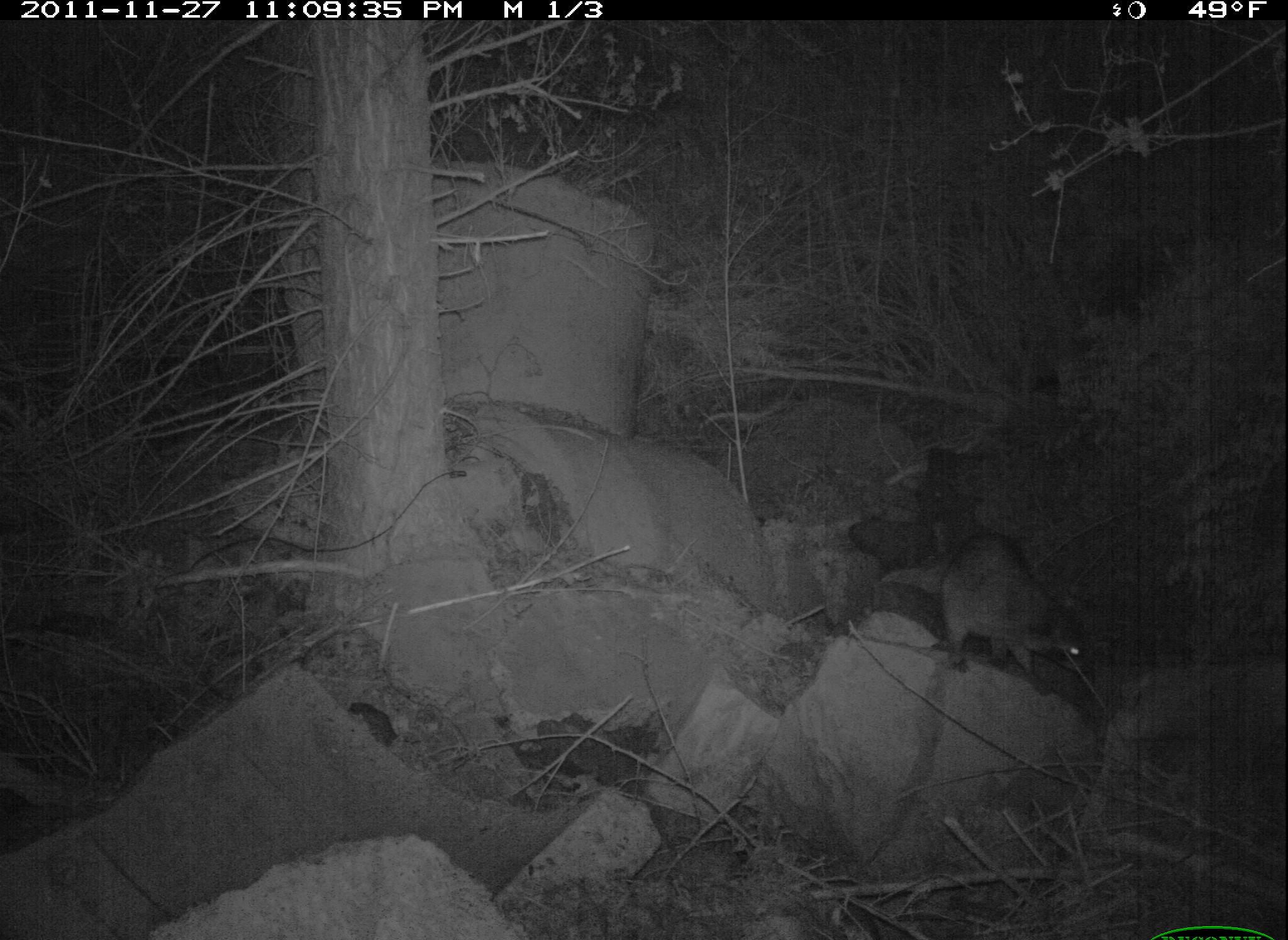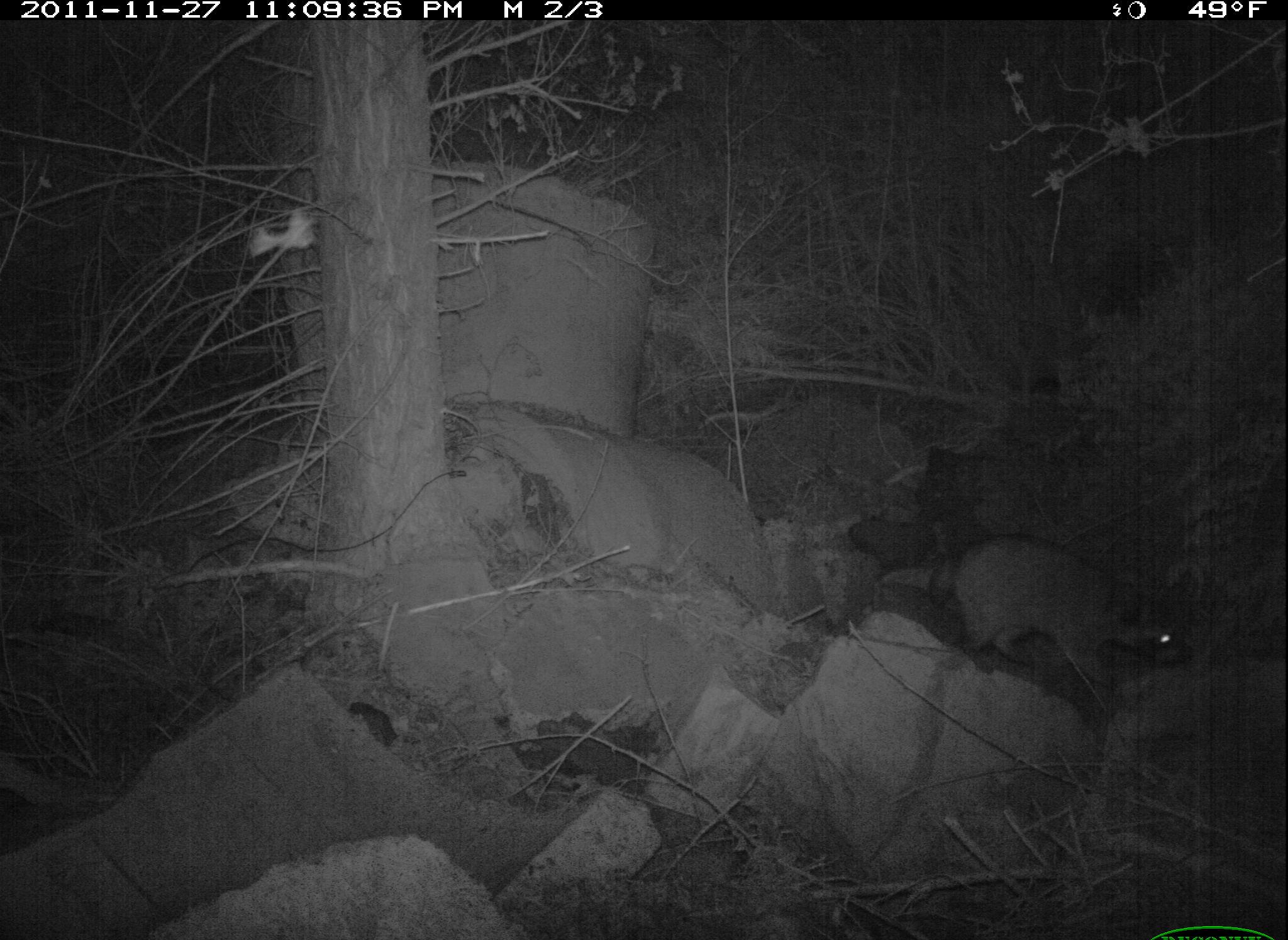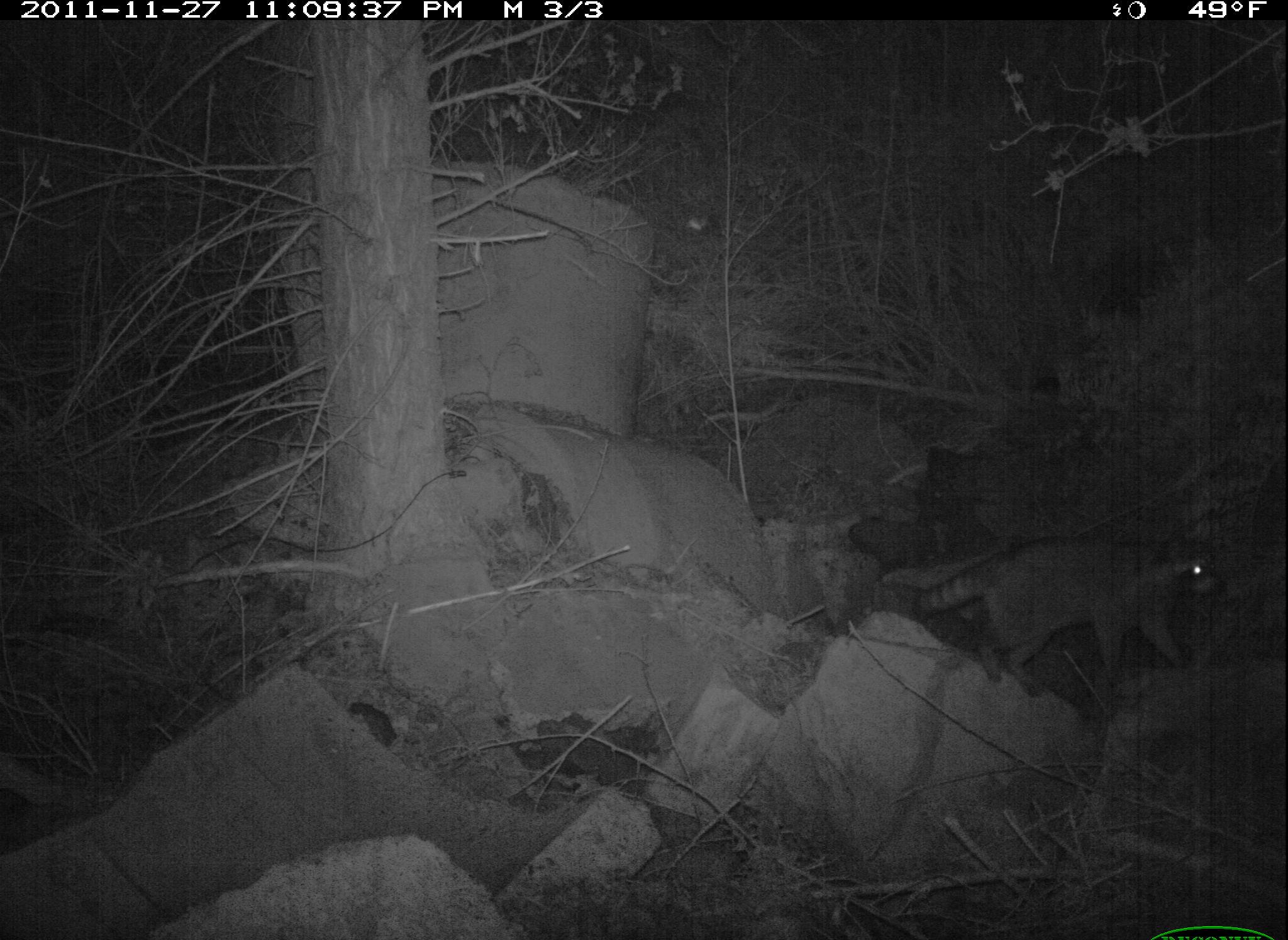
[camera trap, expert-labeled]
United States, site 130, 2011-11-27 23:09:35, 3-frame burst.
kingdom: Animalia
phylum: Chordata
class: Mammalia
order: Carnivora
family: Procyonidae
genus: Procyon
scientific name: Procyon lotor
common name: raccoon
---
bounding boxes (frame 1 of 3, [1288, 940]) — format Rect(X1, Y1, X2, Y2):
raccoon: Rect(873, 527, 1098, 691)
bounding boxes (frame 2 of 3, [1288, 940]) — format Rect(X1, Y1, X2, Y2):
raccoon: Rect(876, 536, 1198, 710)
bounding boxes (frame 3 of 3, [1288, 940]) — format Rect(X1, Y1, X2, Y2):
raccoon: Rect(906, 519, 1222, 686)